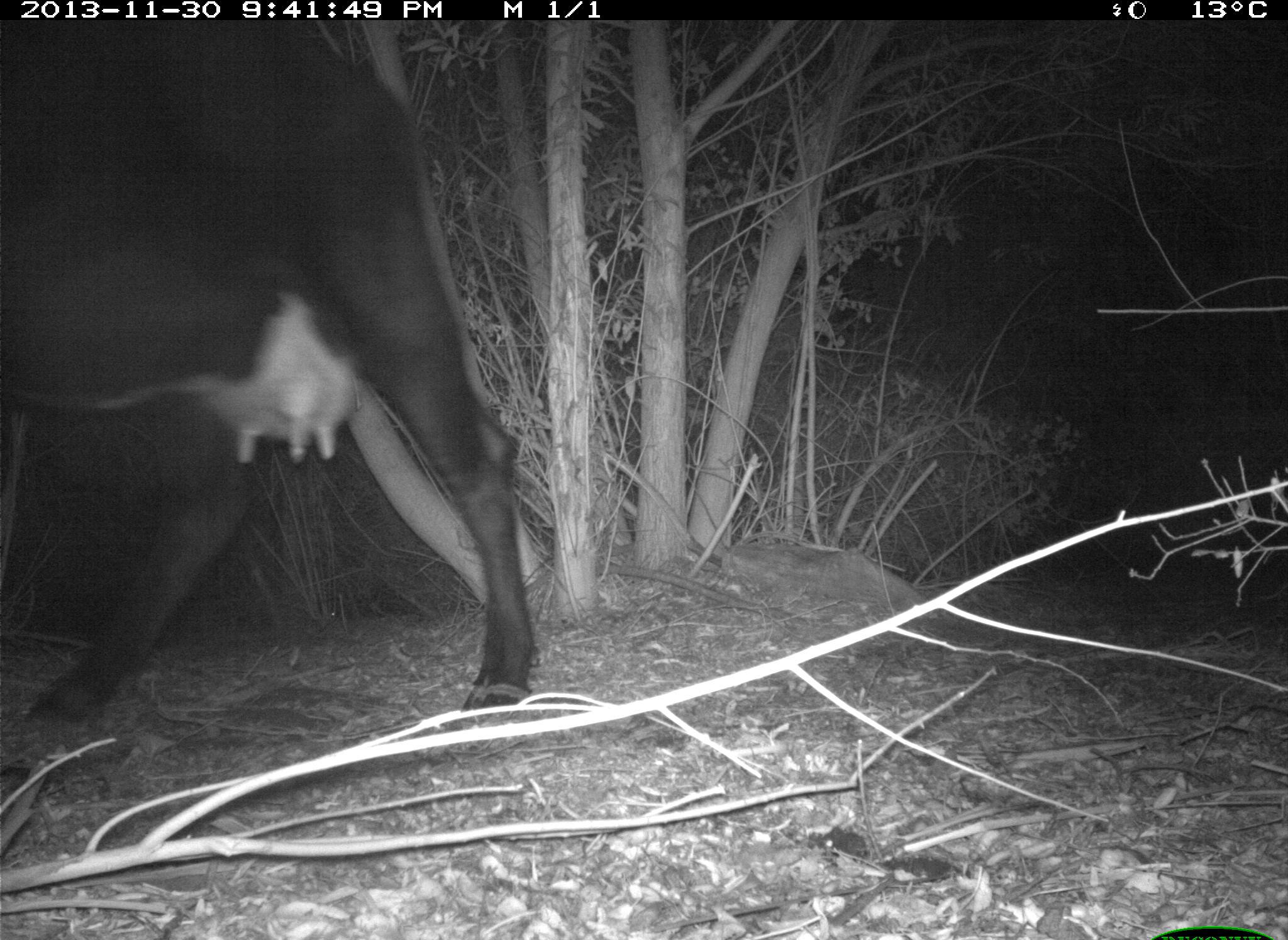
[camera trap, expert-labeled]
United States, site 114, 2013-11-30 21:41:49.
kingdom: Animalia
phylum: Chordata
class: Mammalia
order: Artiodactyla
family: Bovidae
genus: Bos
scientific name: Bos taurus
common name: cow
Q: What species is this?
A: Cow (Bos taurus).